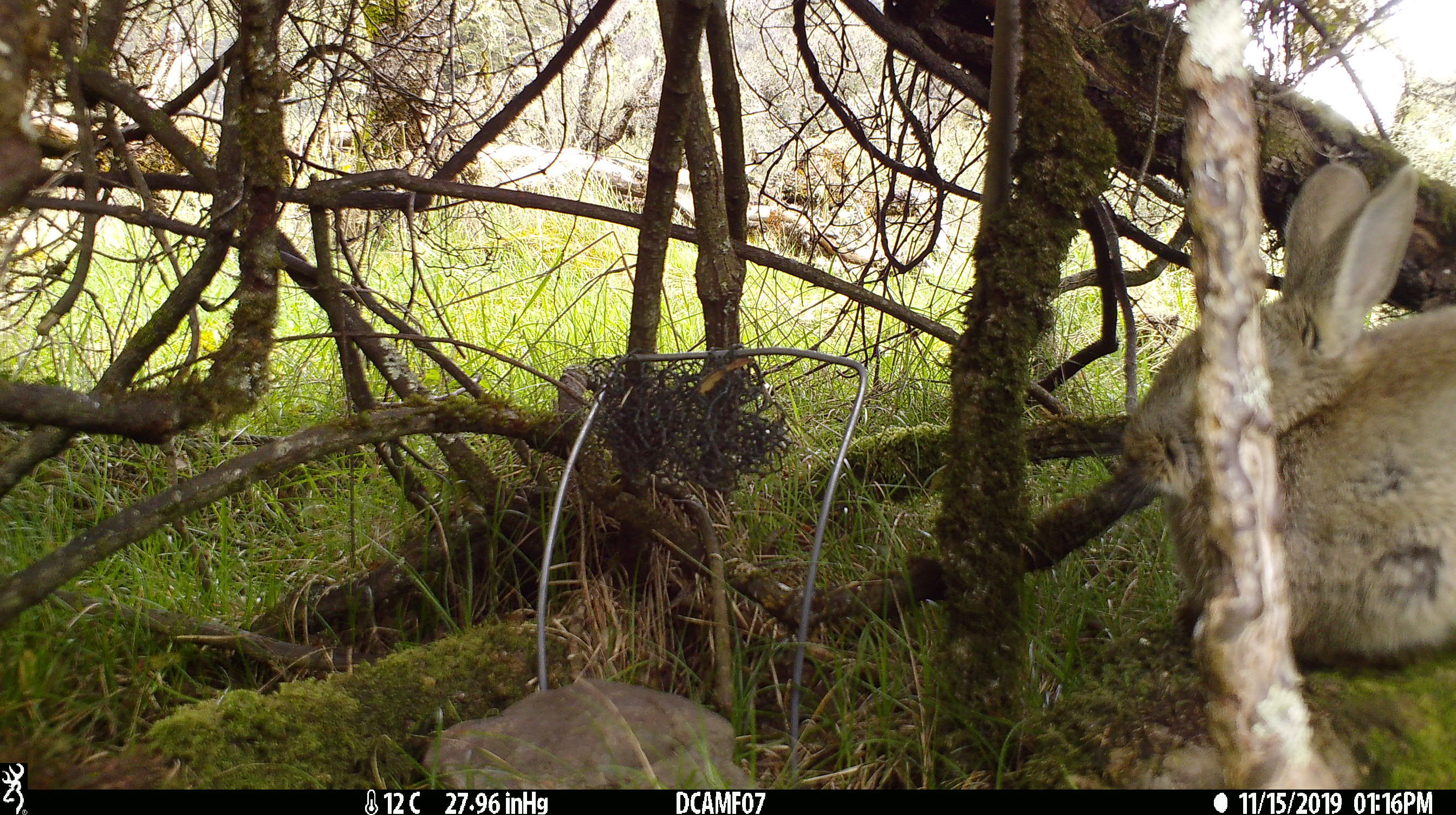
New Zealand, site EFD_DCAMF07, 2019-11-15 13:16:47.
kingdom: Animalia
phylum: Chordata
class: Mammalia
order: Lagomorpha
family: Leporidae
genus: Oryctolagus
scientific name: Oryctolagus cuniculus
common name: european rabbit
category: rabbit